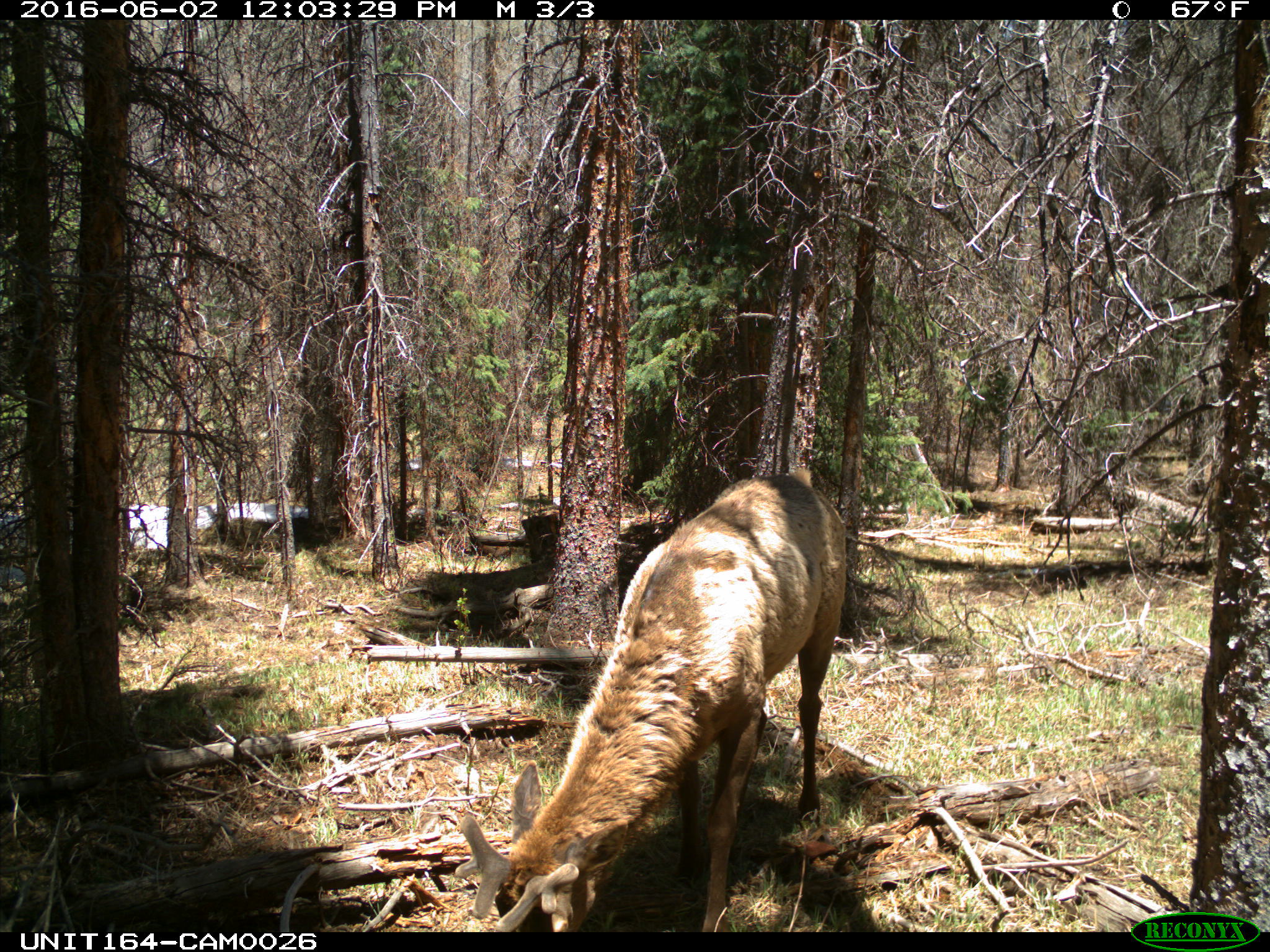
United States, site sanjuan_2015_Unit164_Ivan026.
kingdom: Animalia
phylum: Chordata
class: Mammalia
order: Artiodactyla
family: Cervidae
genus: Cervus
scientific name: Cervus elaphus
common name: red deer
Cervus elaphus (red deer).